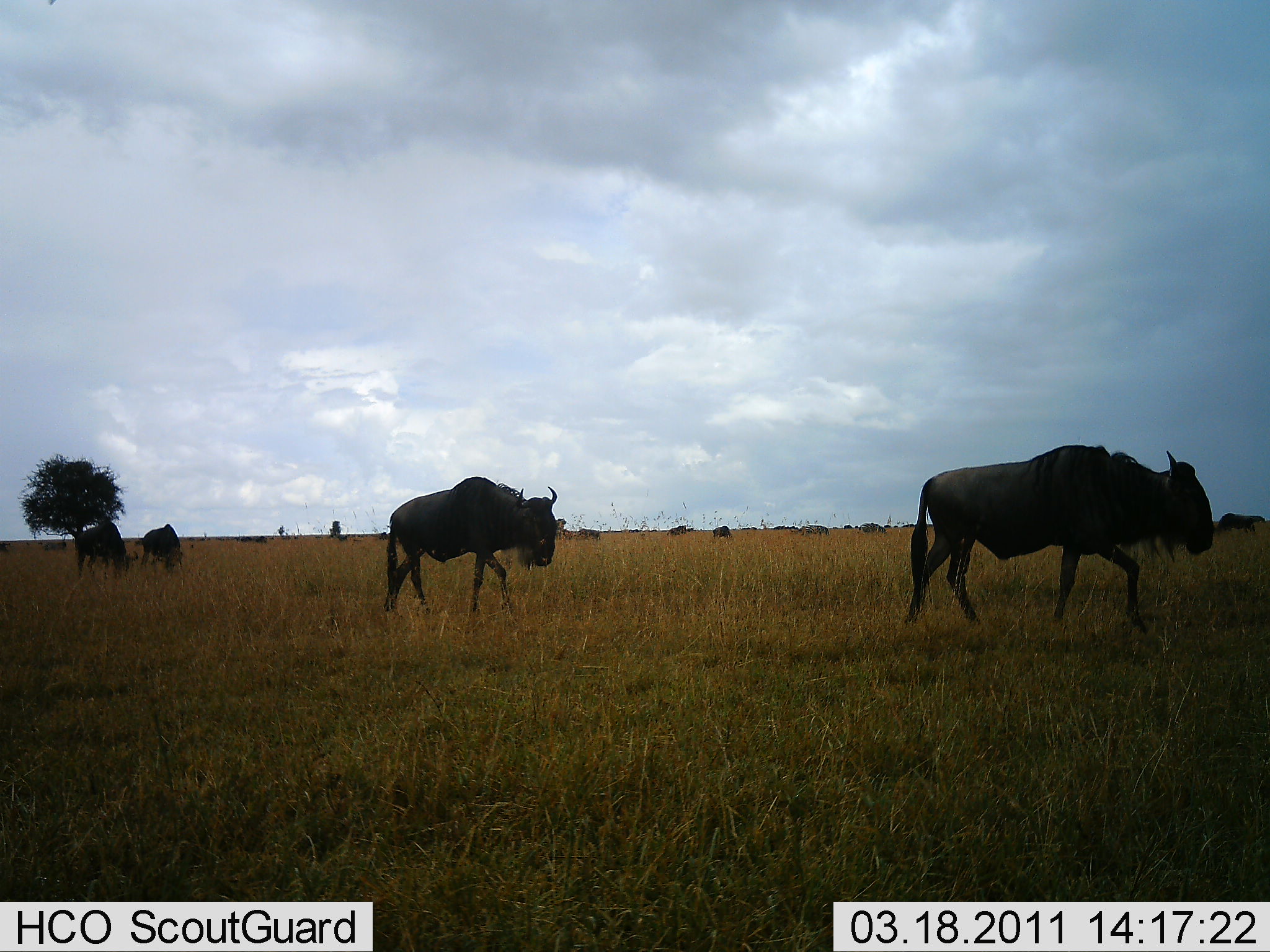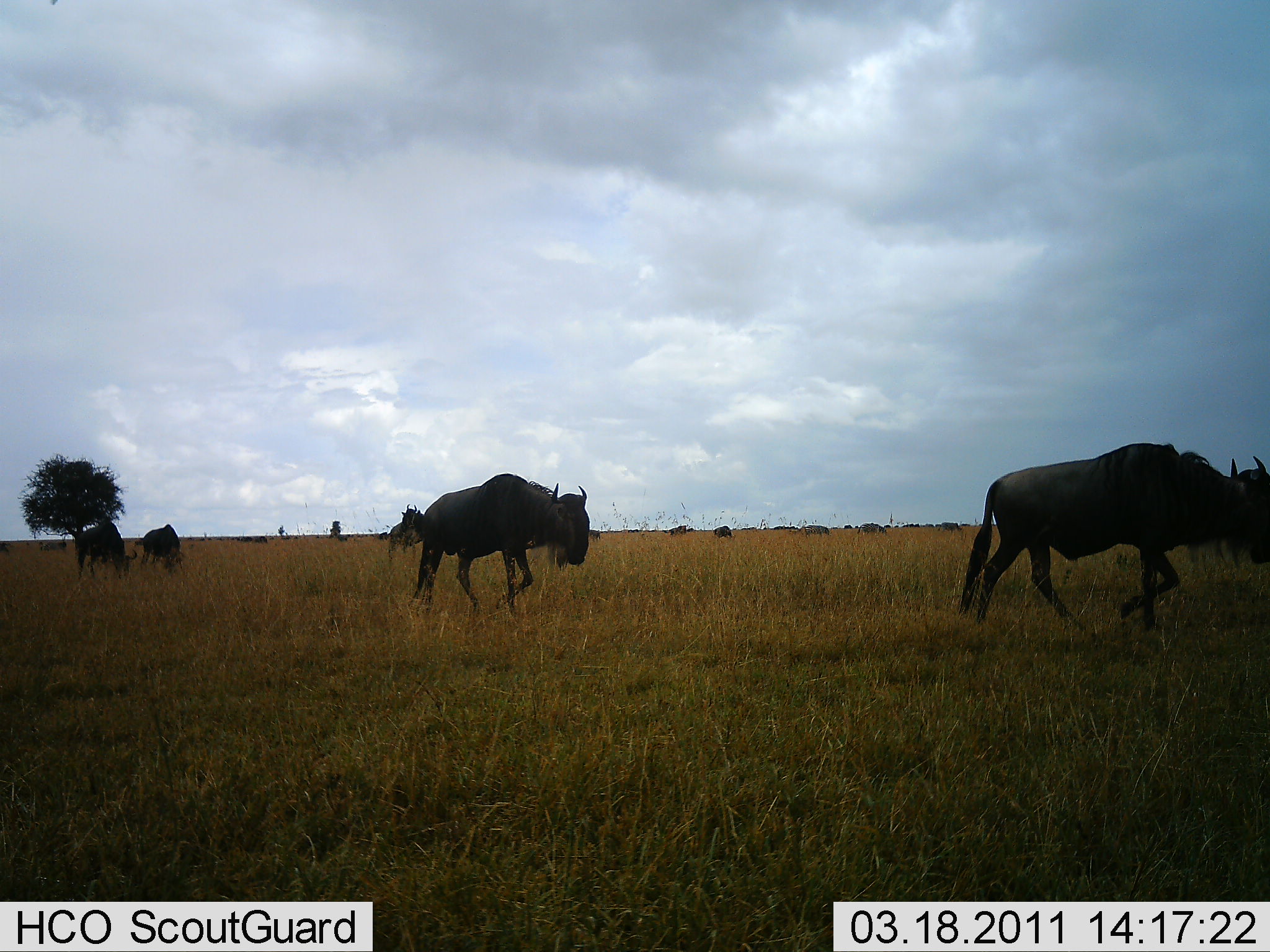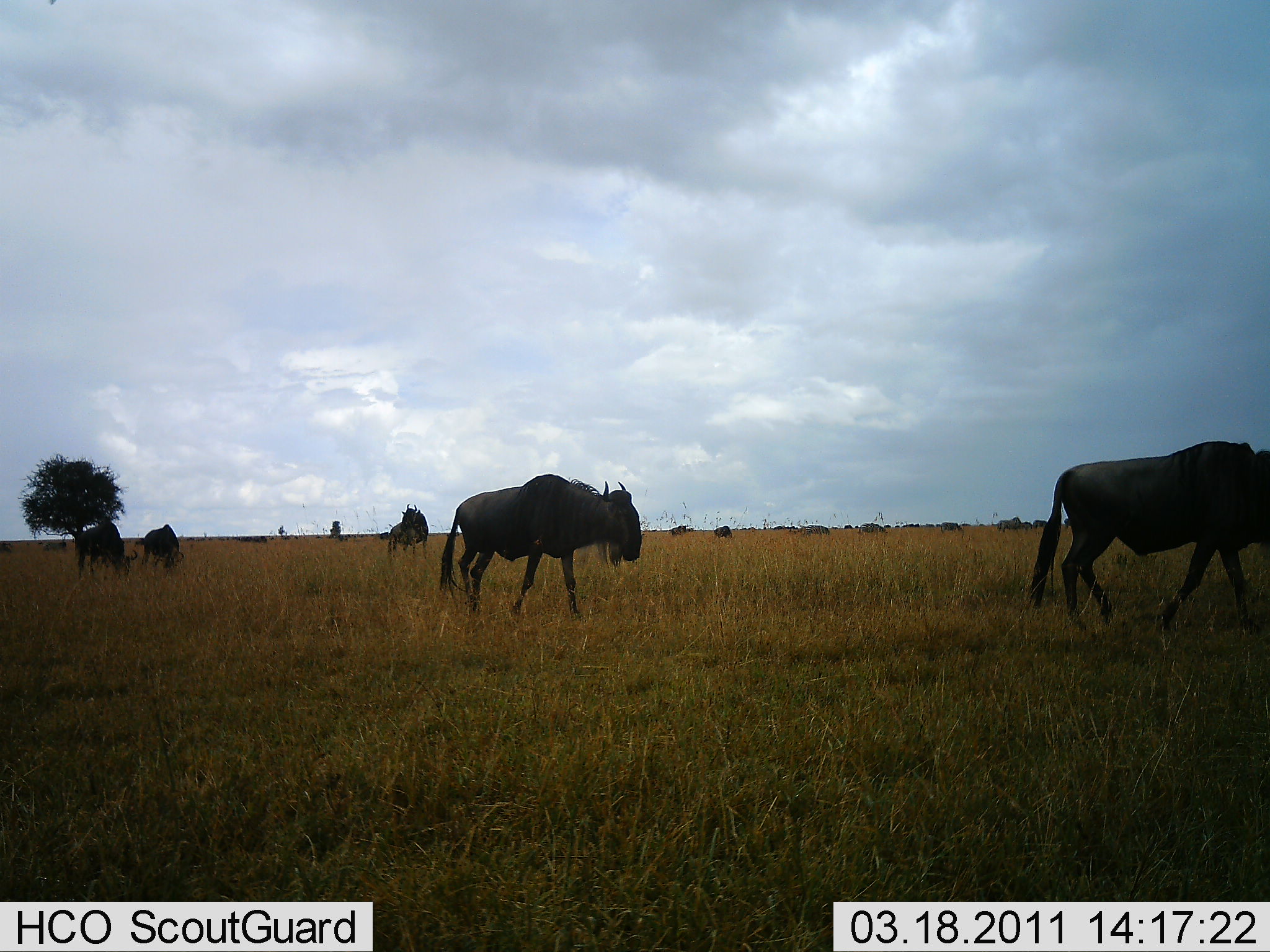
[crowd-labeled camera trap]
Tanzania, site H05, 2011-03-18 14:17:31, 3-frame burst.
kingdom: Animalia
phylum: Chordata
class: Mammalia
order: Artiodactyla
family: Bovidae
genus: Connochaetes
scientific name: Connochaetes taurinus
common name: blue wildebeest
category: wildebeest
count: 5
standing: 58%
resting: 0%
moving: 92%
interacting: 0%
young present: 0%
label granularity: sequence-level